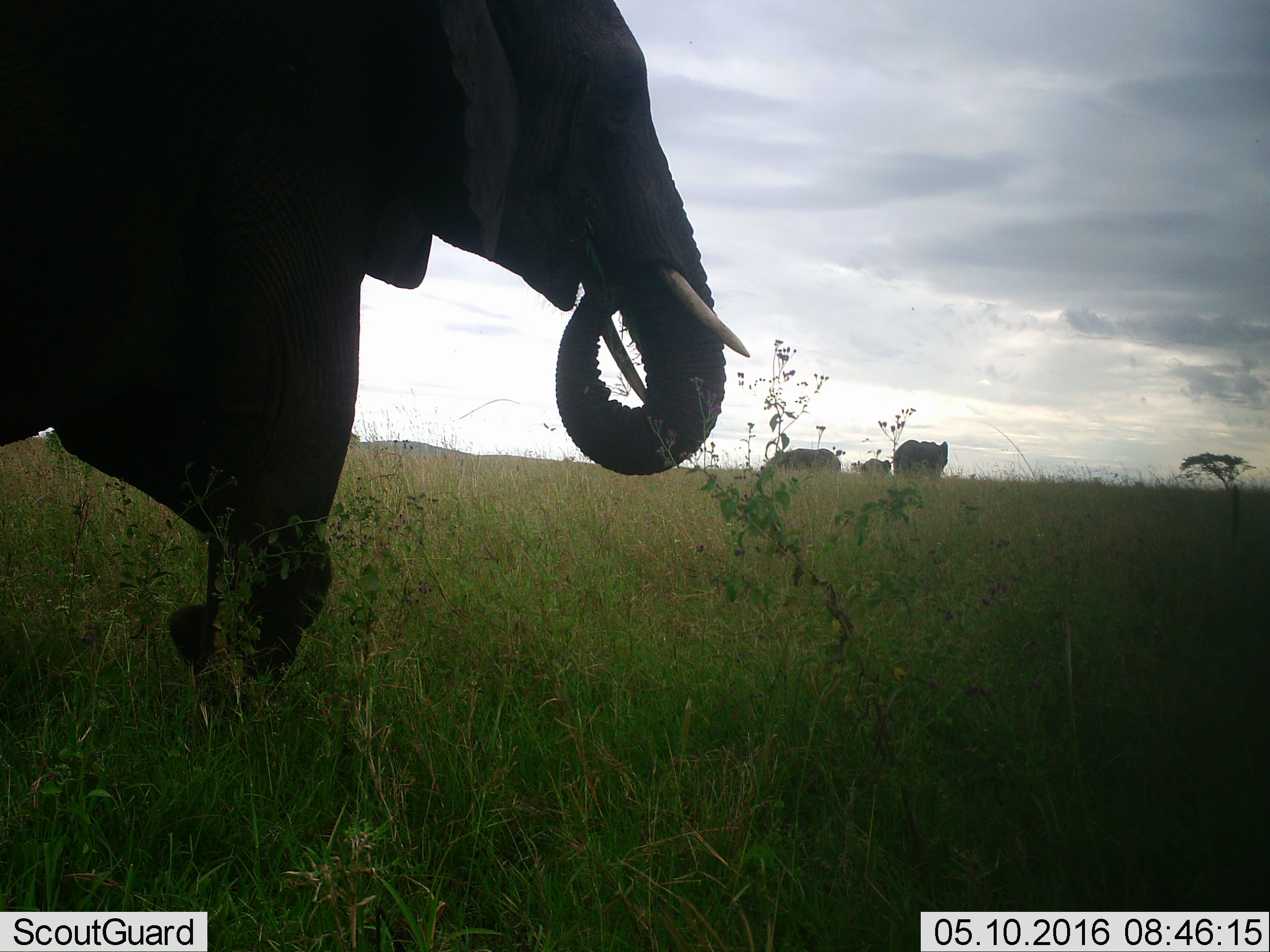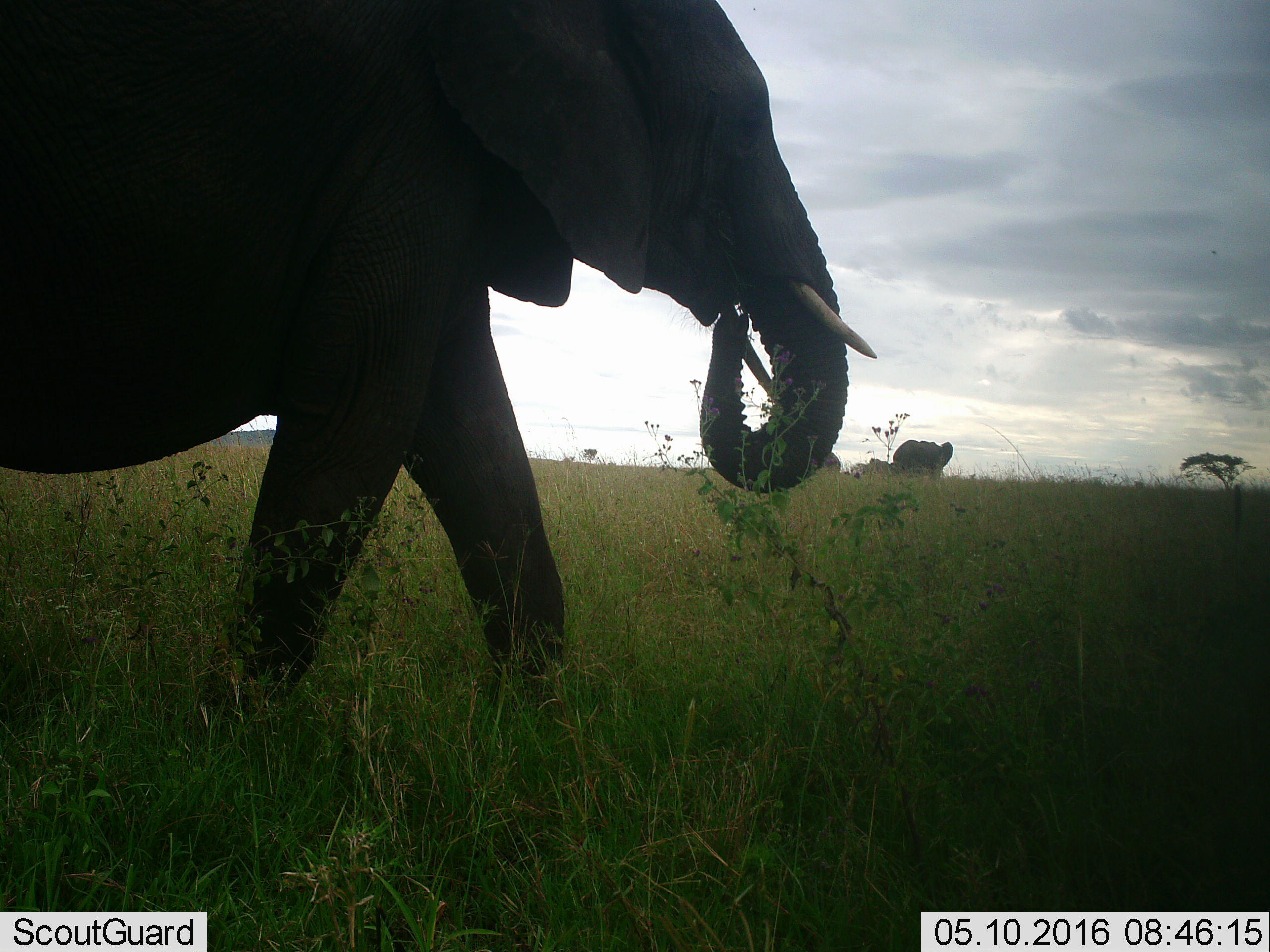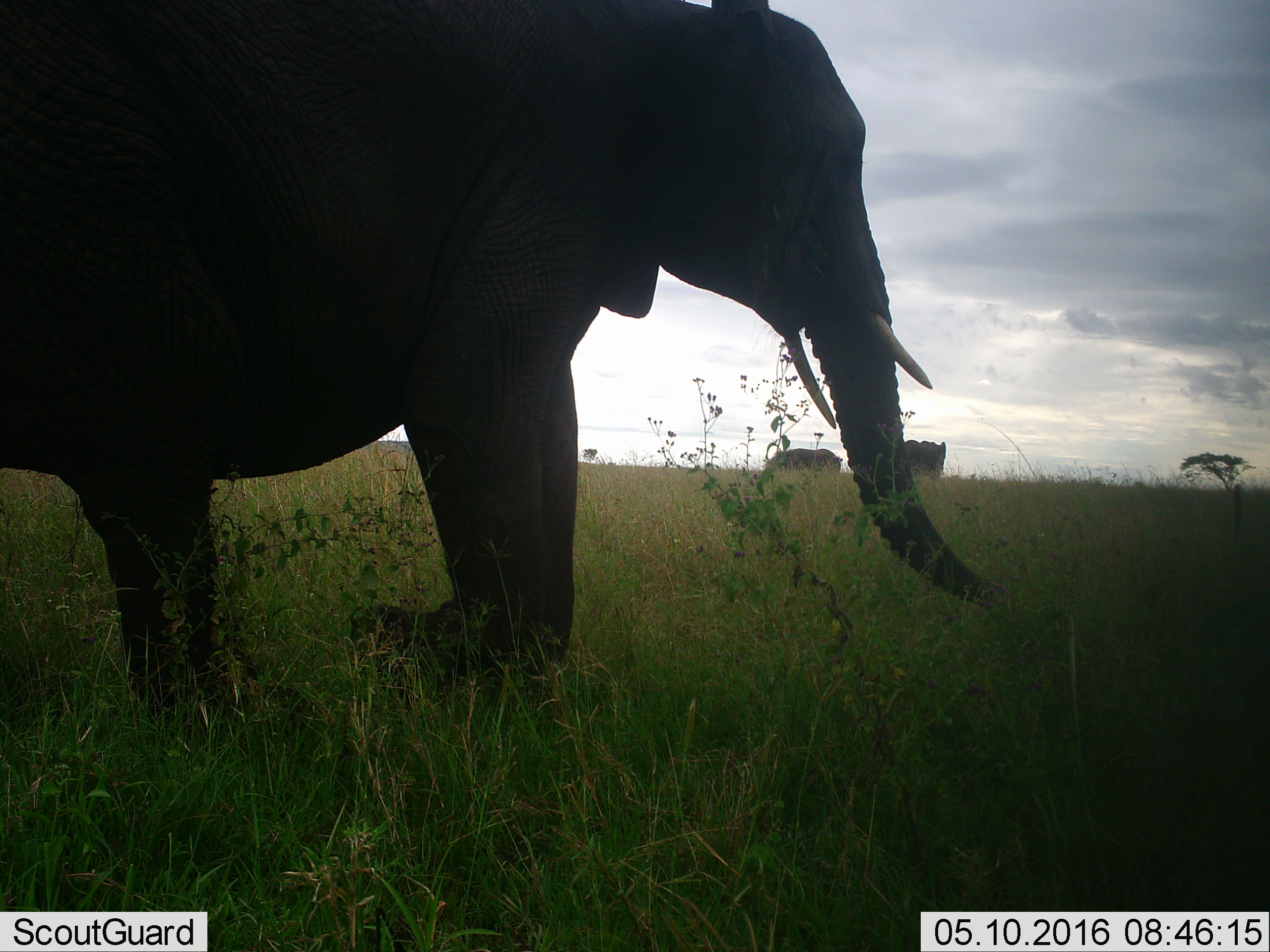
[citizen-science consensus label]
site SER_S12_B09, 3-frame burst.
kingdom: Animalia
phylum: Chordata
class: Mammalia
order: Proboscidea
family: Elephantidae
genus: Loxodonta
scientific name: Loxodonta africana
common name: african bush elephant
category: elephant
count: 4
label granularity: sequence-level